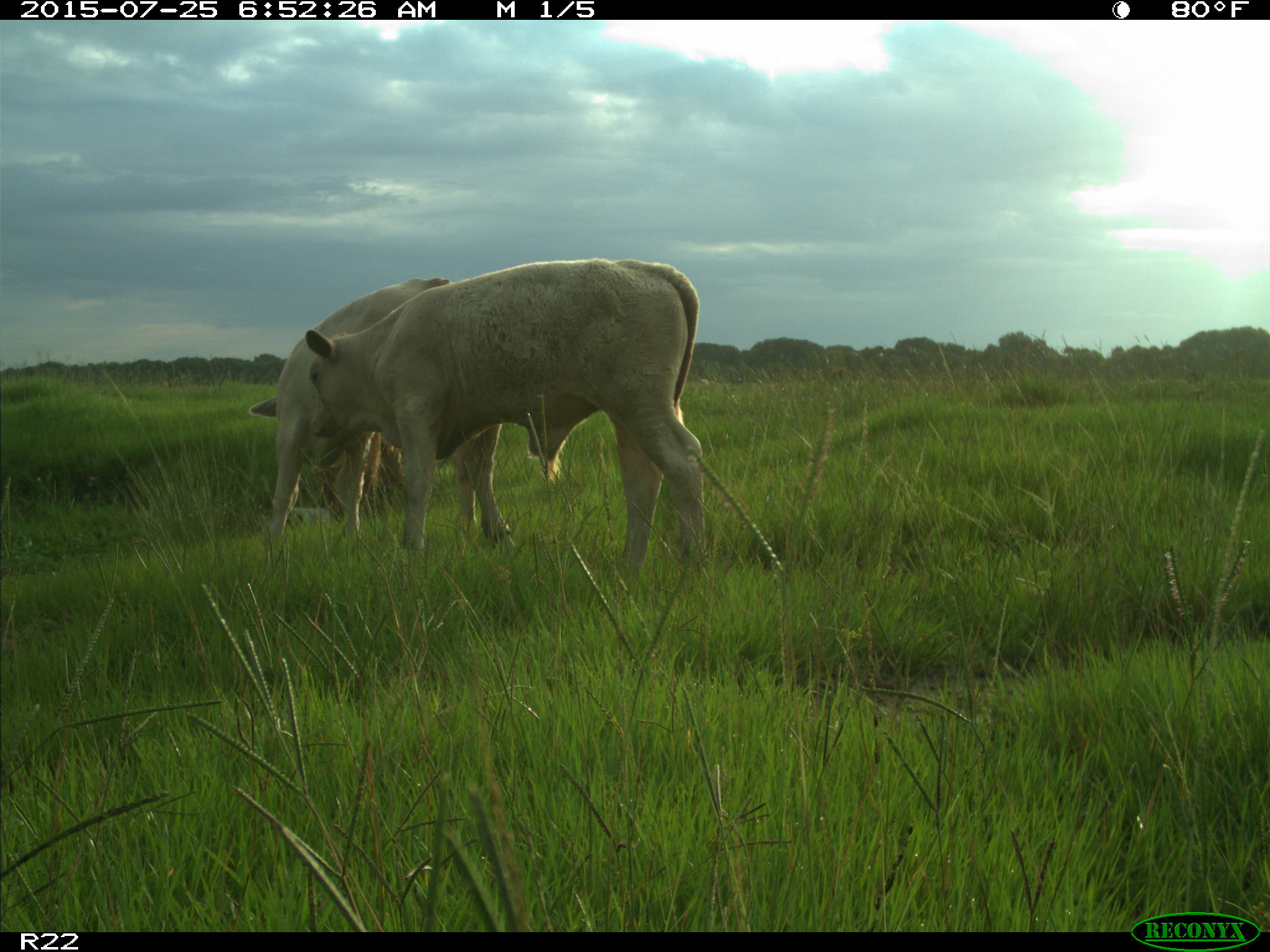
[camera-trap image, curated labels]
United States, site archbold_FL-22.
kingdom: Animalia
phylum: Chordata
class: Mammalia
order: Artiodactyla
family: Bovidae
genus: Bos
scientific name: Bos taurus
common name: domestic cow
Bos taurus (domestic cow).